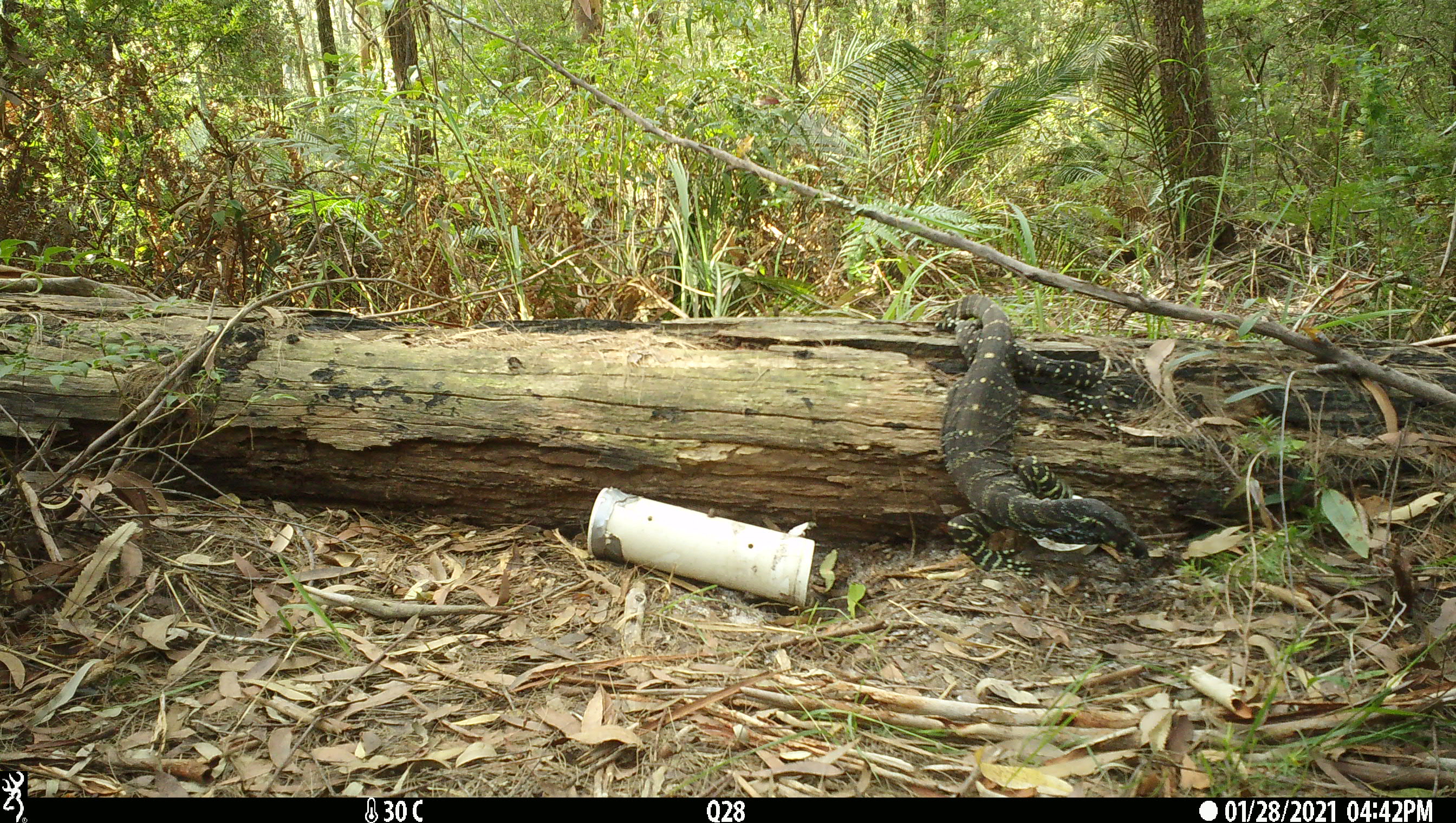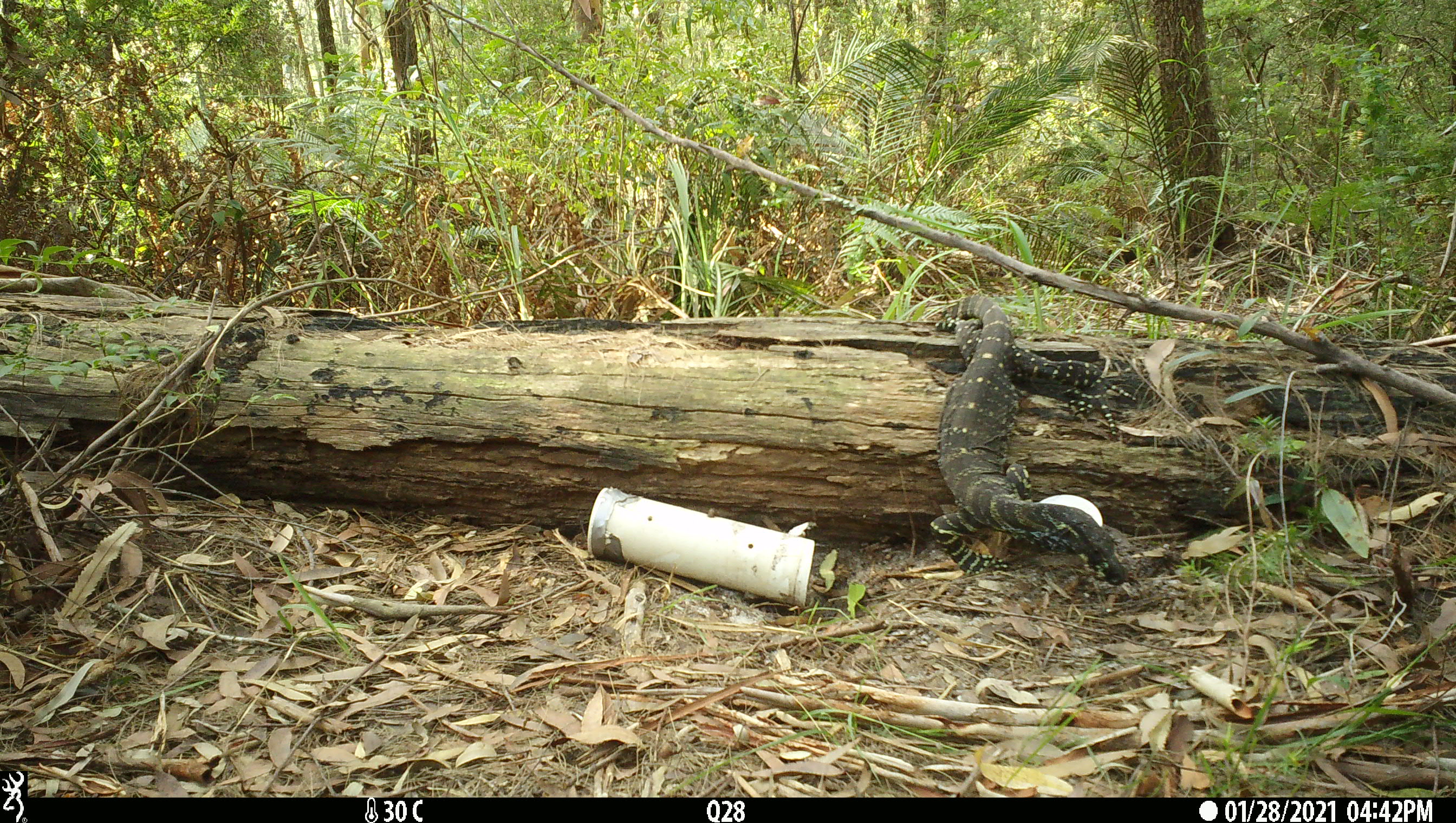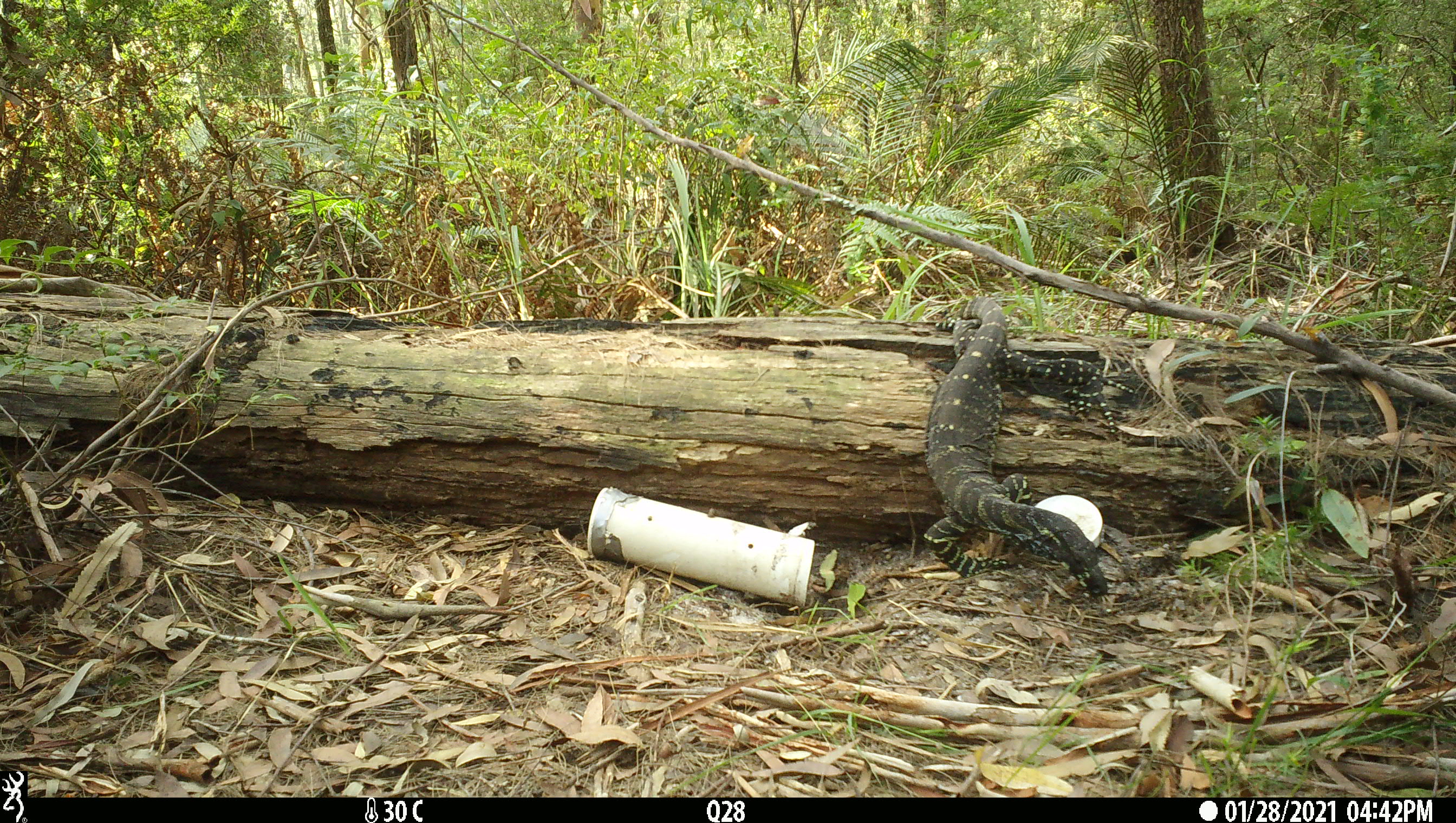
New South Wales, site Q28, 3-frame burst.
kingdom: Animalia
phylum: Chordata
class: Reptilia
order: Squamata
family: Varanidae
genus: Varanus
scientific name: Varanus varius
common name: lace monitor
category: goanna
Goanna (lace monitor) (Varanus varius).